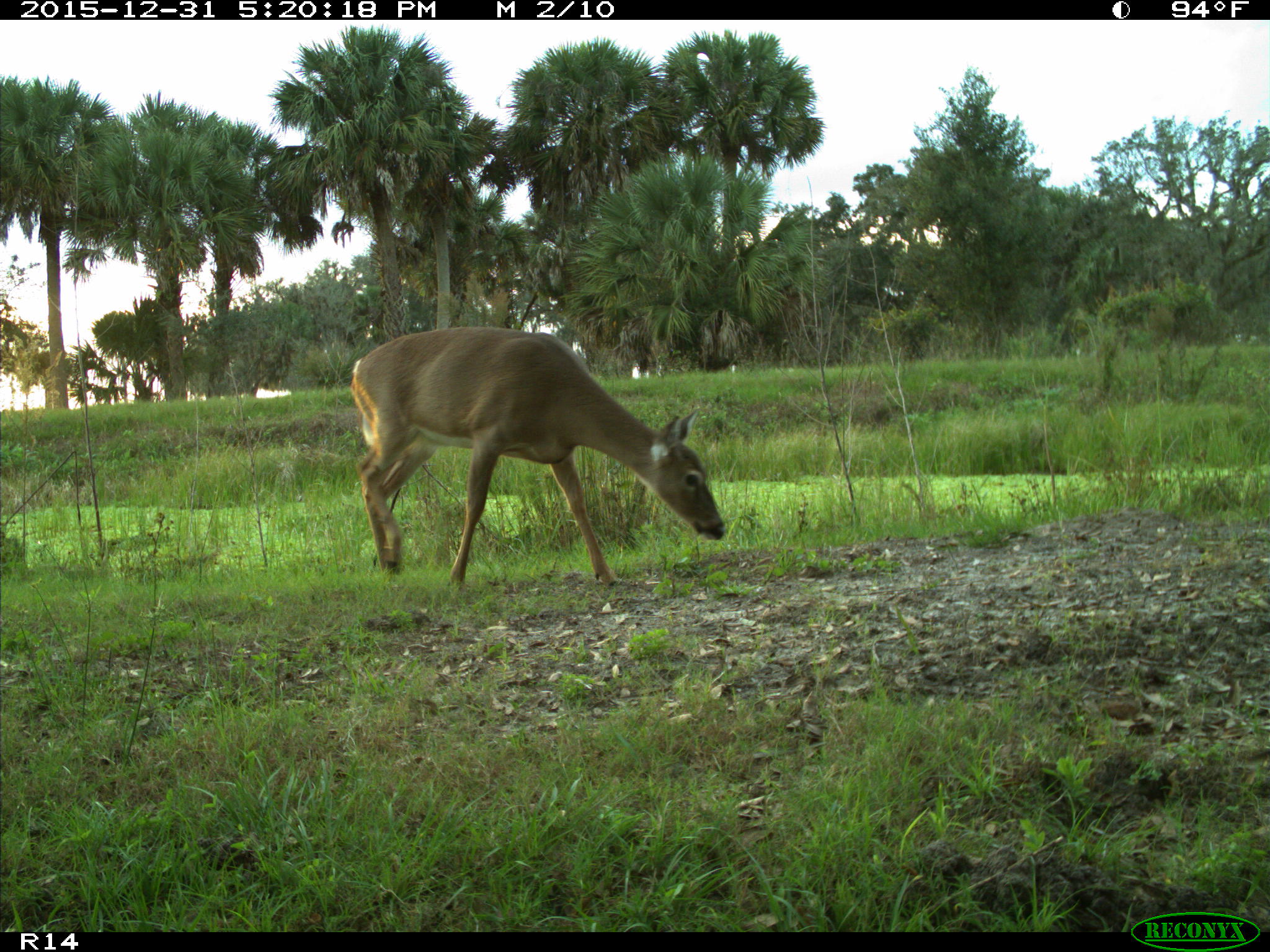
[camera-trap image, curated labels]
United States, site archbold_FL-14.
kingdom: Animalia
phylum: Chordata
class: Mammalia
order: Artiodactyla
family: Cervidae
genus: Odocoileus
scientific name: Odocoileus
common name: deer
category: unidentified deer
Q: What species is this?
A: Unidentified deer (deer) (Odocoileus).